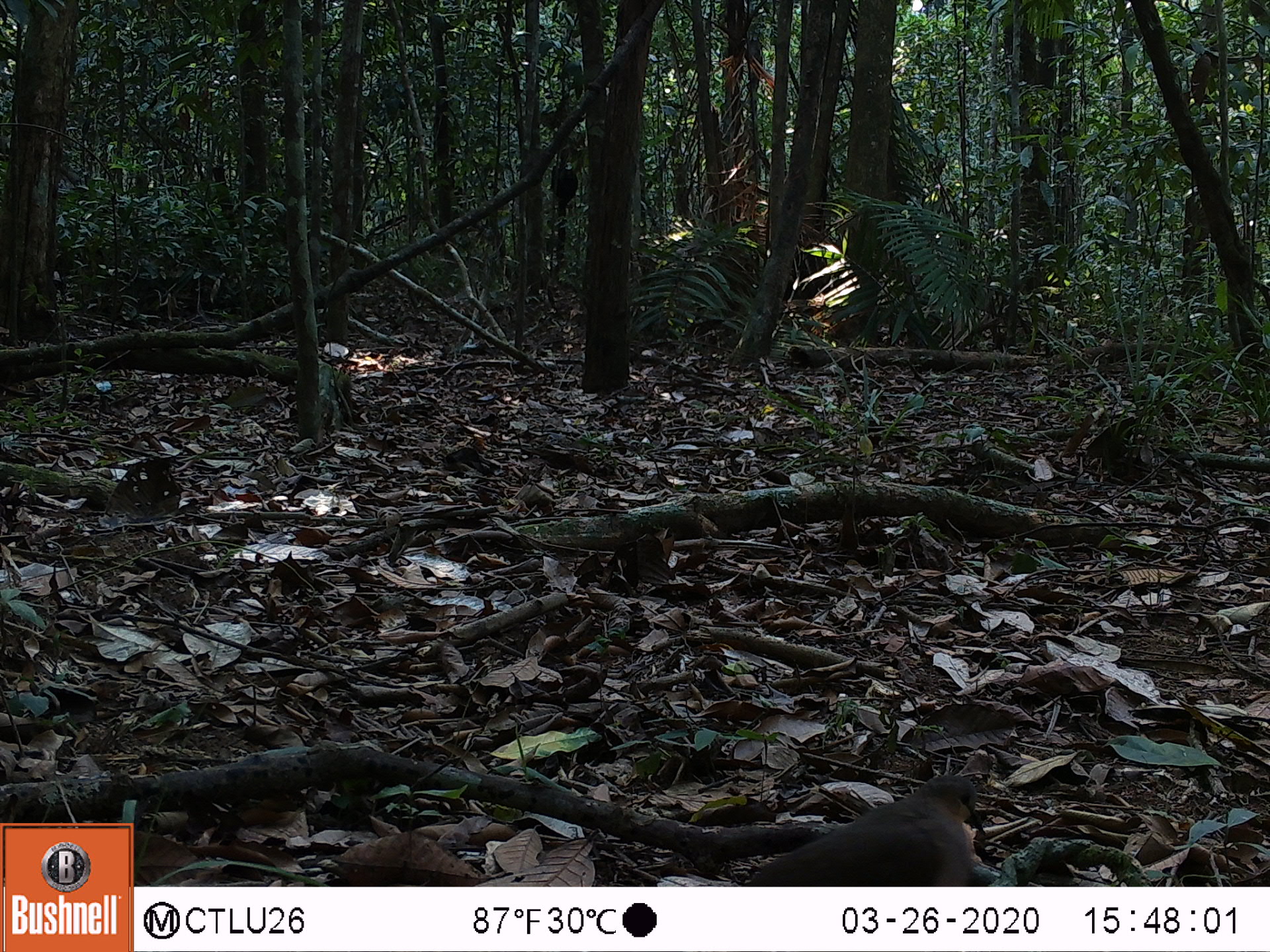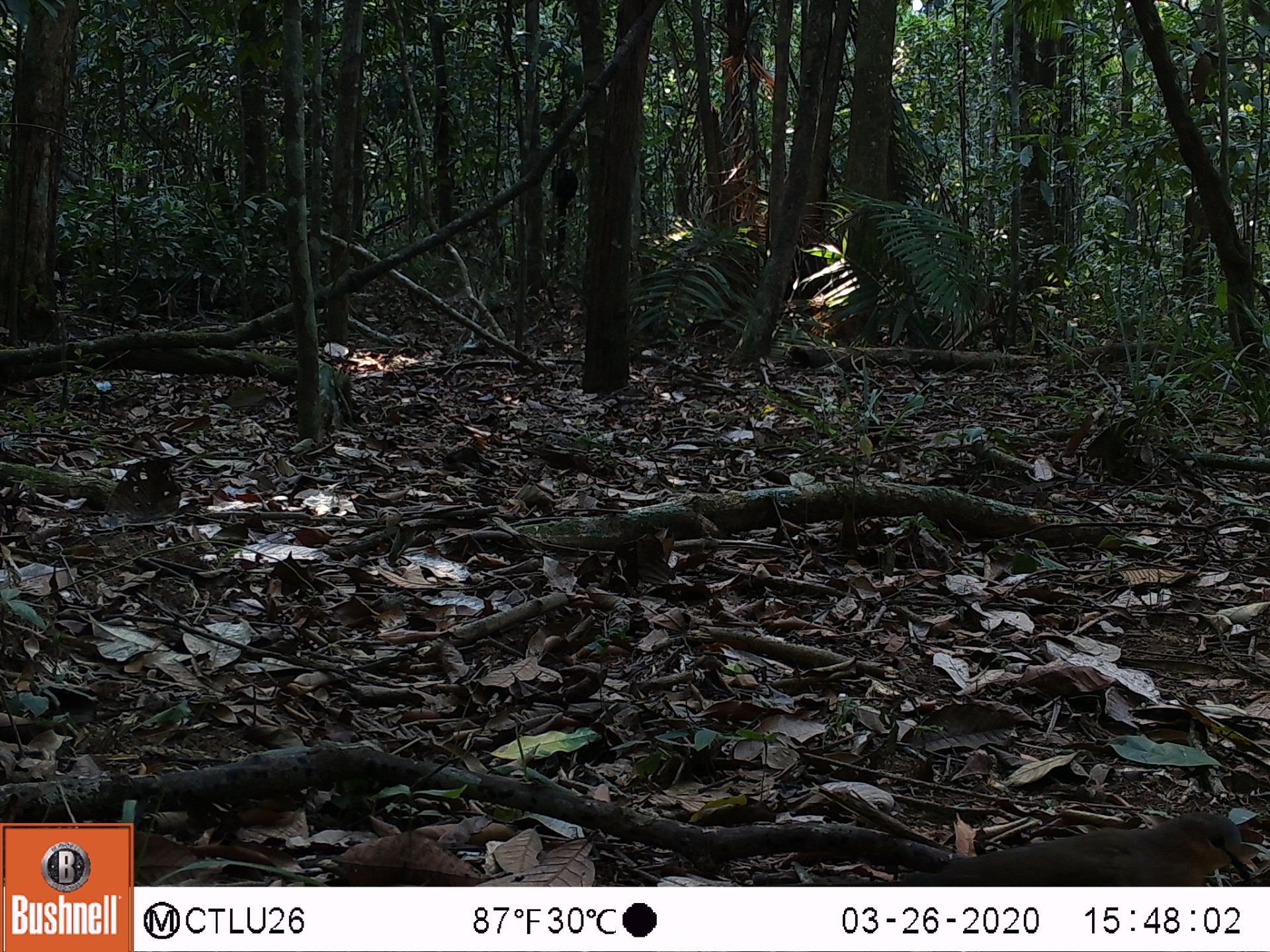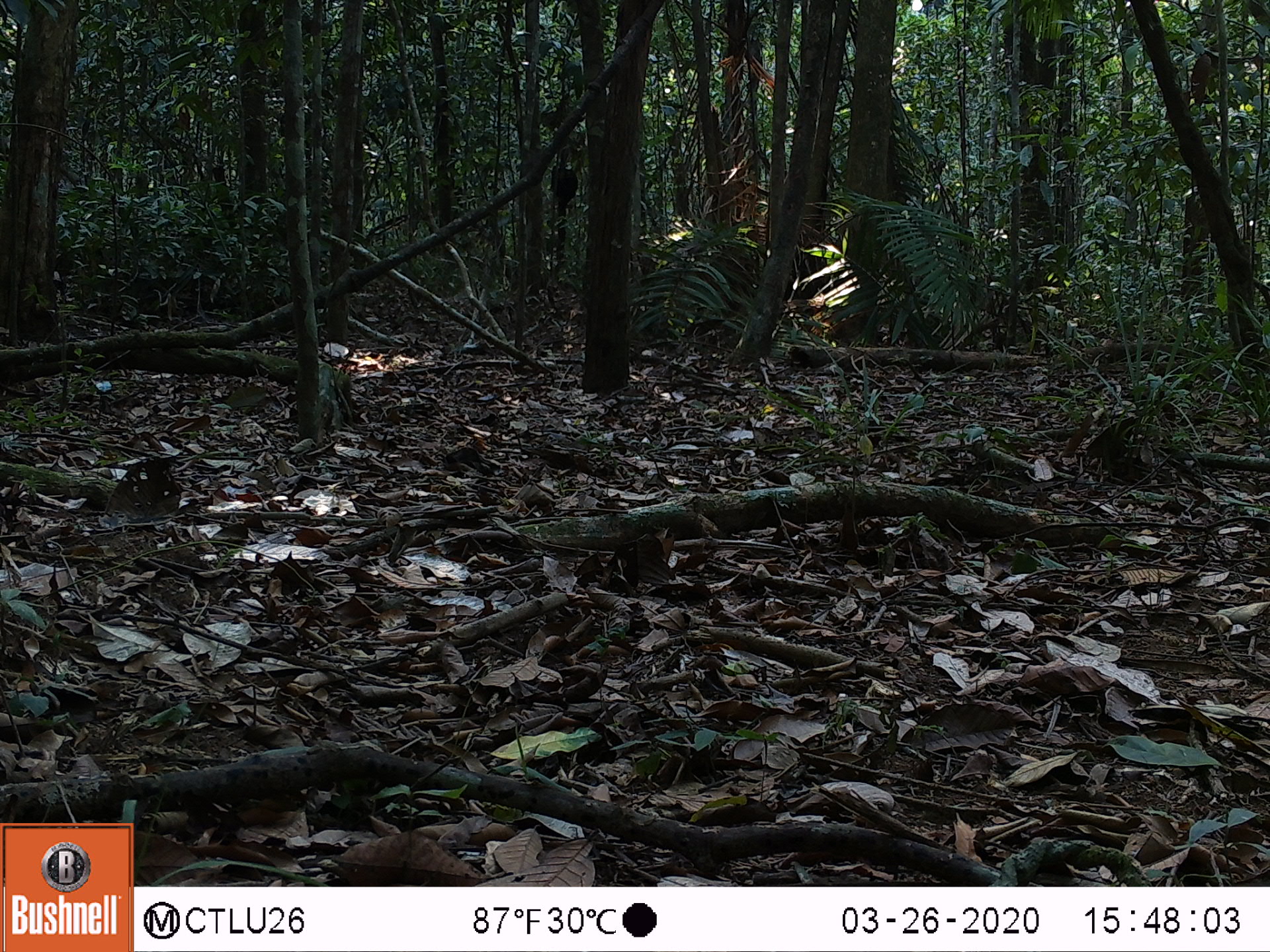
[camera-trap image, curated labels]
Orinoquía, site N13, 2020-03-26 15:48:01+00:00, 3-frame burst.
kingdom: Animalia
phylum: Chordata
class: Aves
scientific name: Aves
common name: bird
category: unknown bird